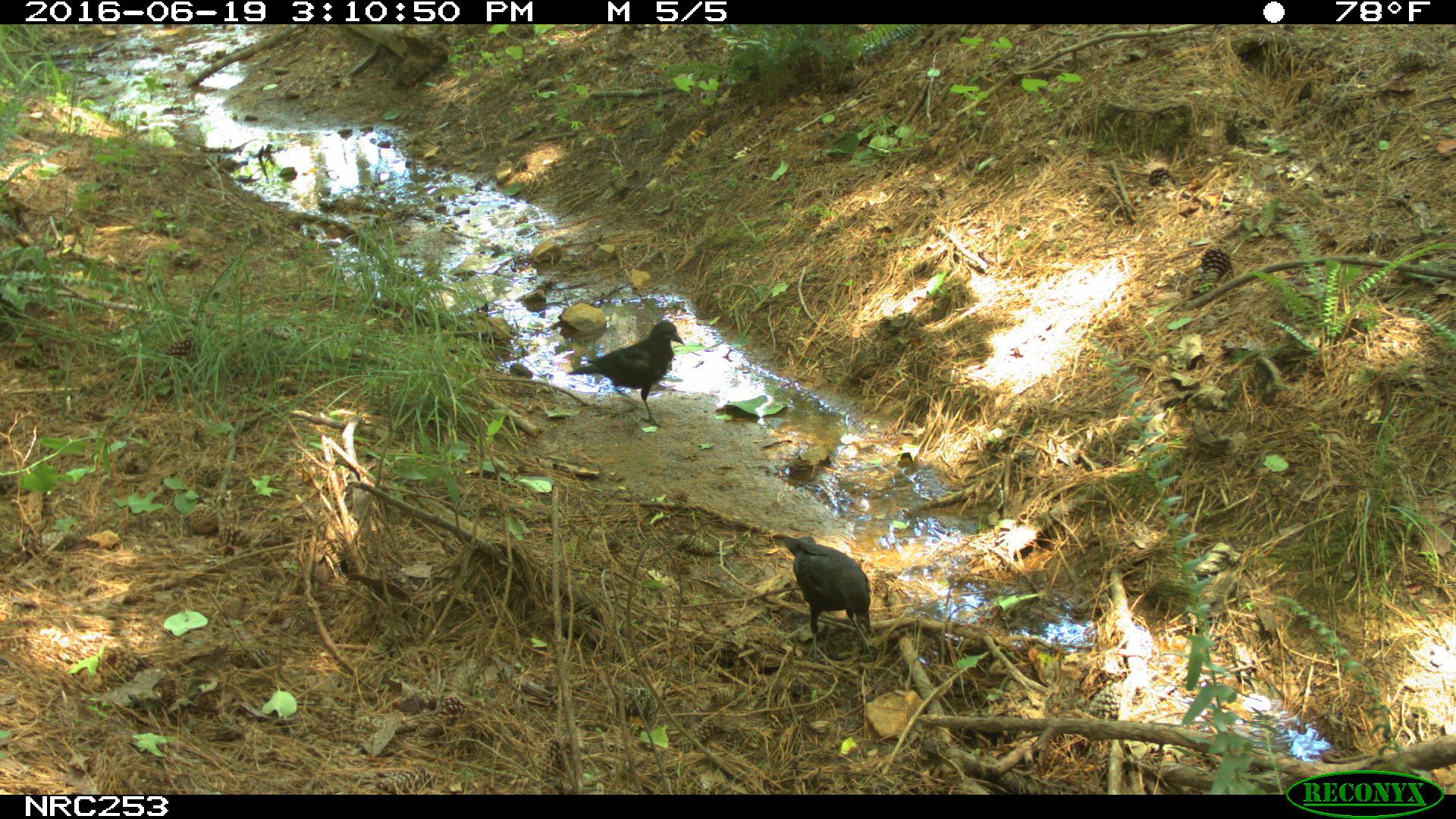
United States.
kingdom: Animalia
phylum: Chordata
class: Aves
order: Passeriformes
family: Corvidae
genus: Corvus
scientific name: Corvus brachyrhynchos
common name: american crow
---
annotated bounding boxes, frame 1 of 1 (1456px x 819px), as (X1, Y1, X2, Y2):
American Crow: (762, 520, 890, 652); (559, 311, 684, 421)